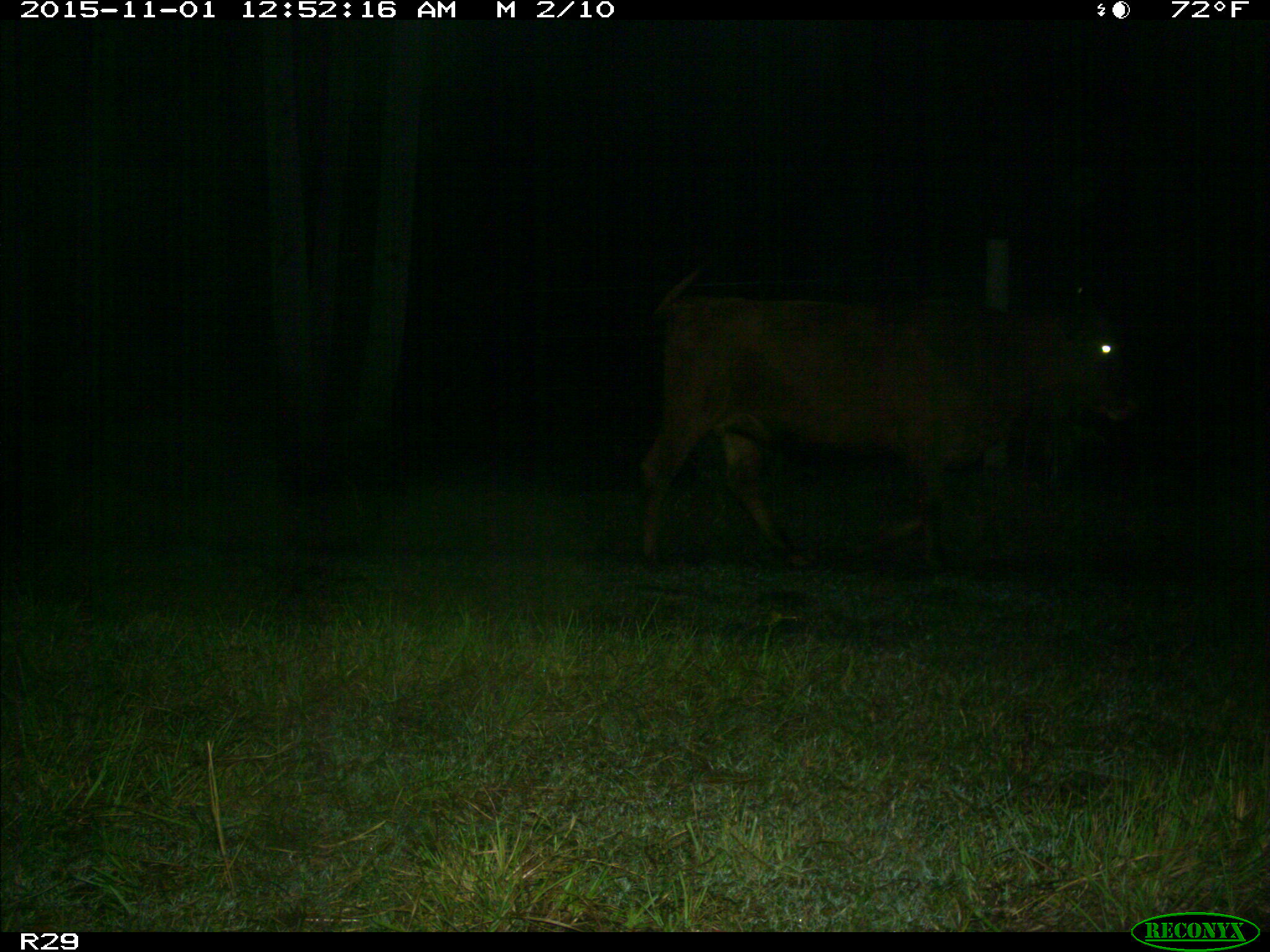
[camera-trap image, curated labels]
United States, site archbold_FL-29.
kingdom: Animalia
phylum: Chordata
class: Mammalia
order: Artiodactyla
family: Bovidae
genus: Bos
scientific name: Bos taurus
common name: domestic cow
Bos taurus (domestic cow).